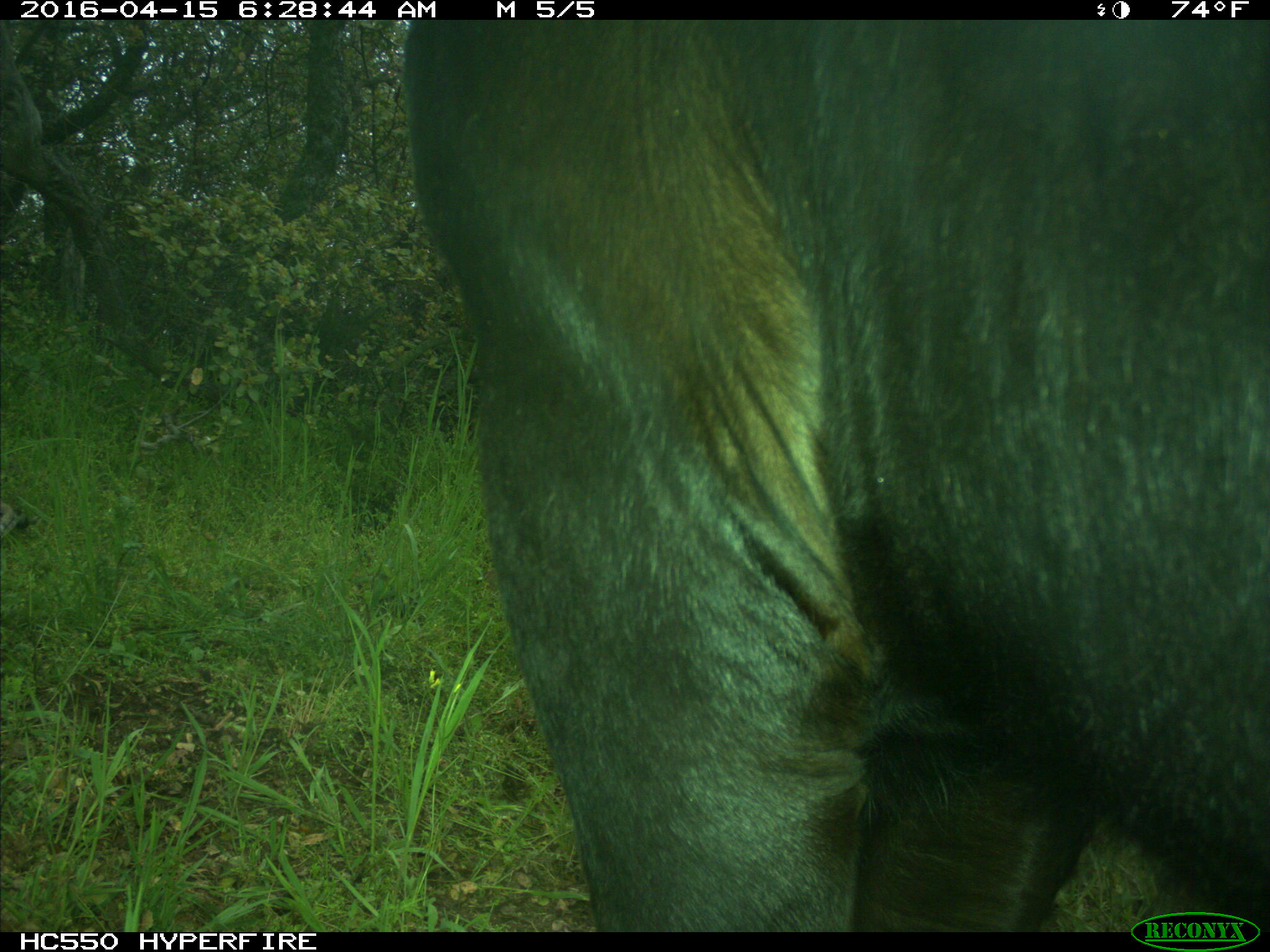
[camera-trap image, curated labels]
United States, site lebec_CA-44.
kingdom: Animalia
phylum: Chordata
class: Mammalia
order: Artiodactyla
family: Bovidae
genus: Bos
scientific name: Bos taurus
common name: domestic cow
Bos taurus (domestic cow).